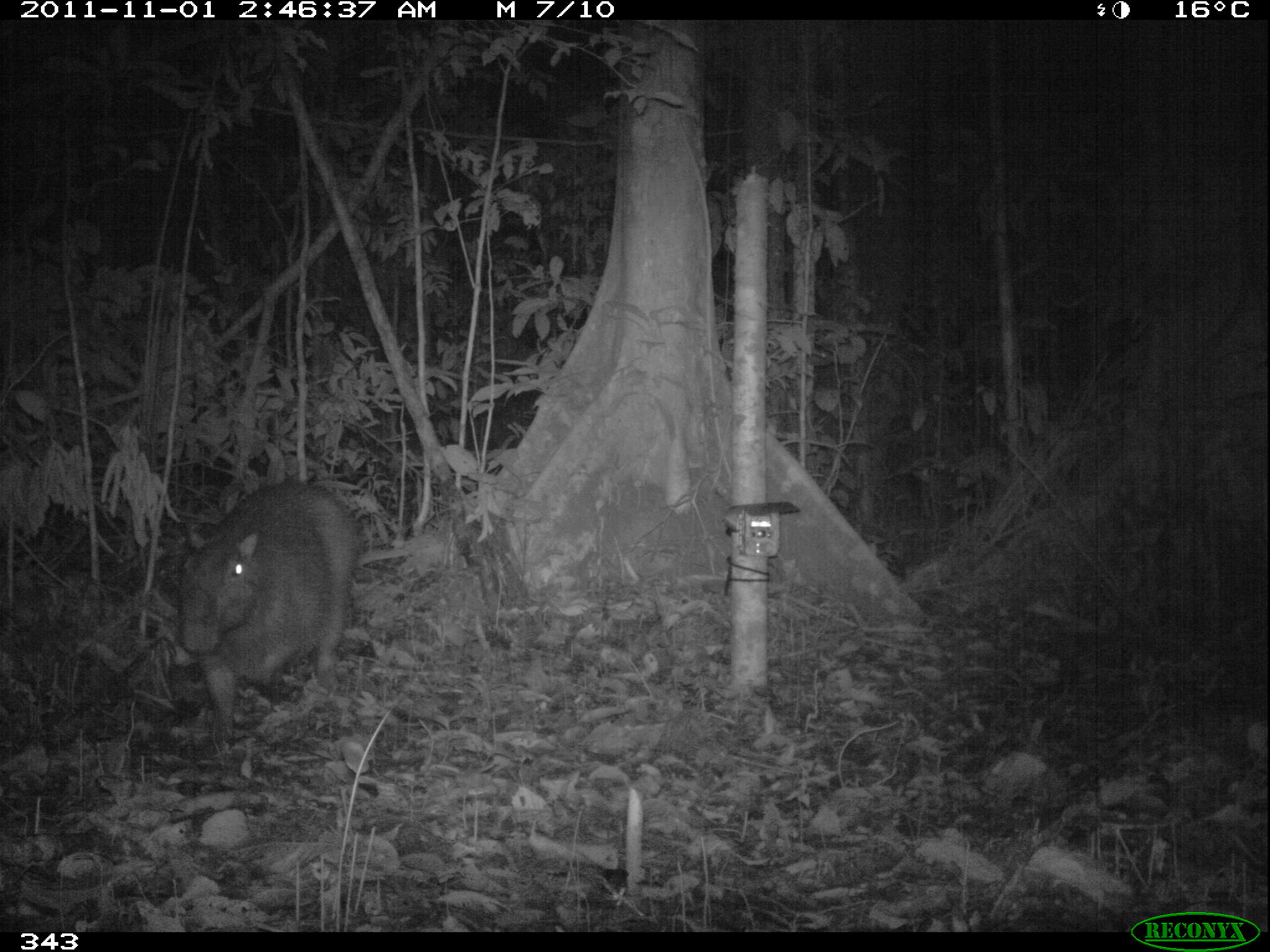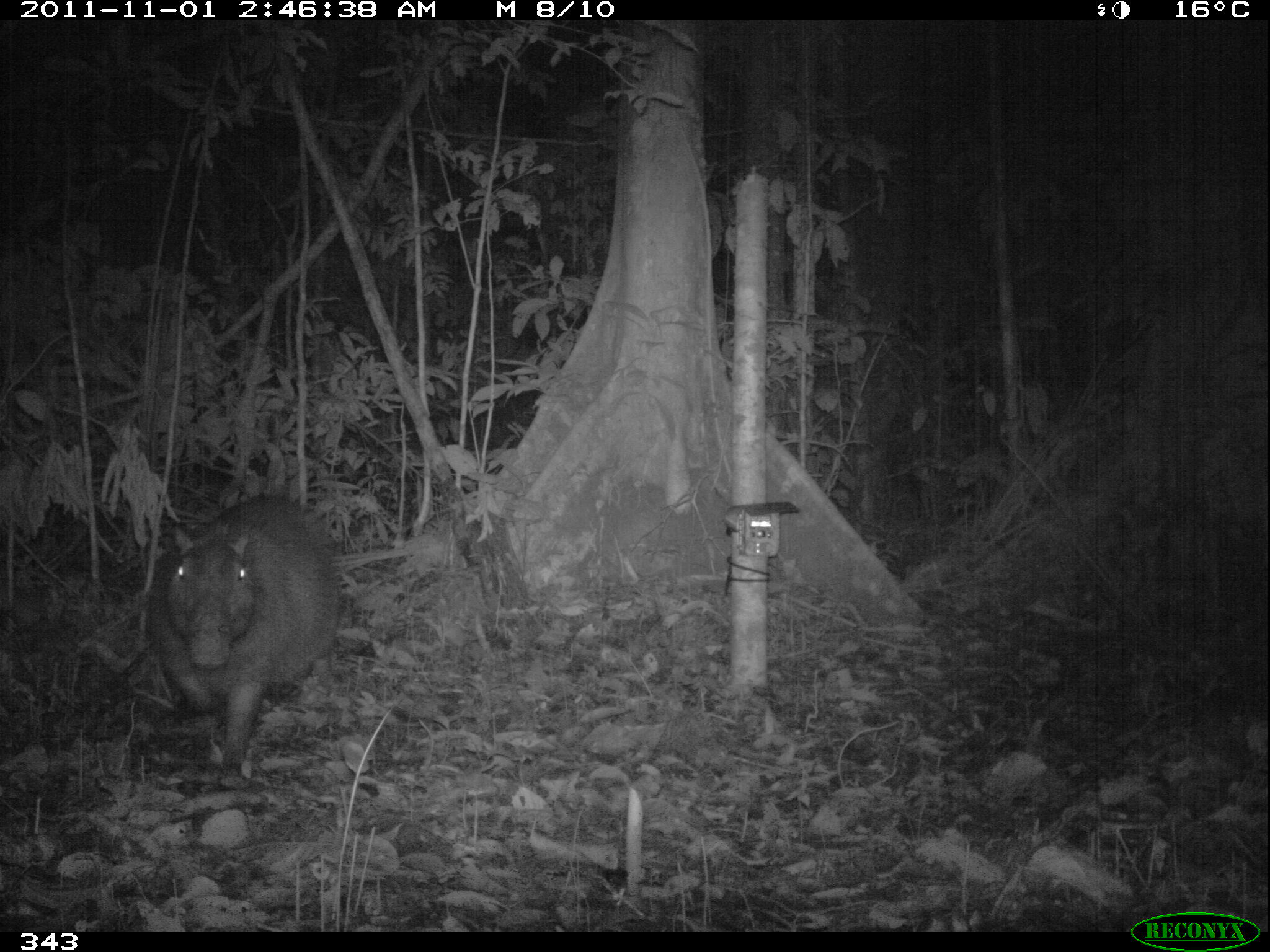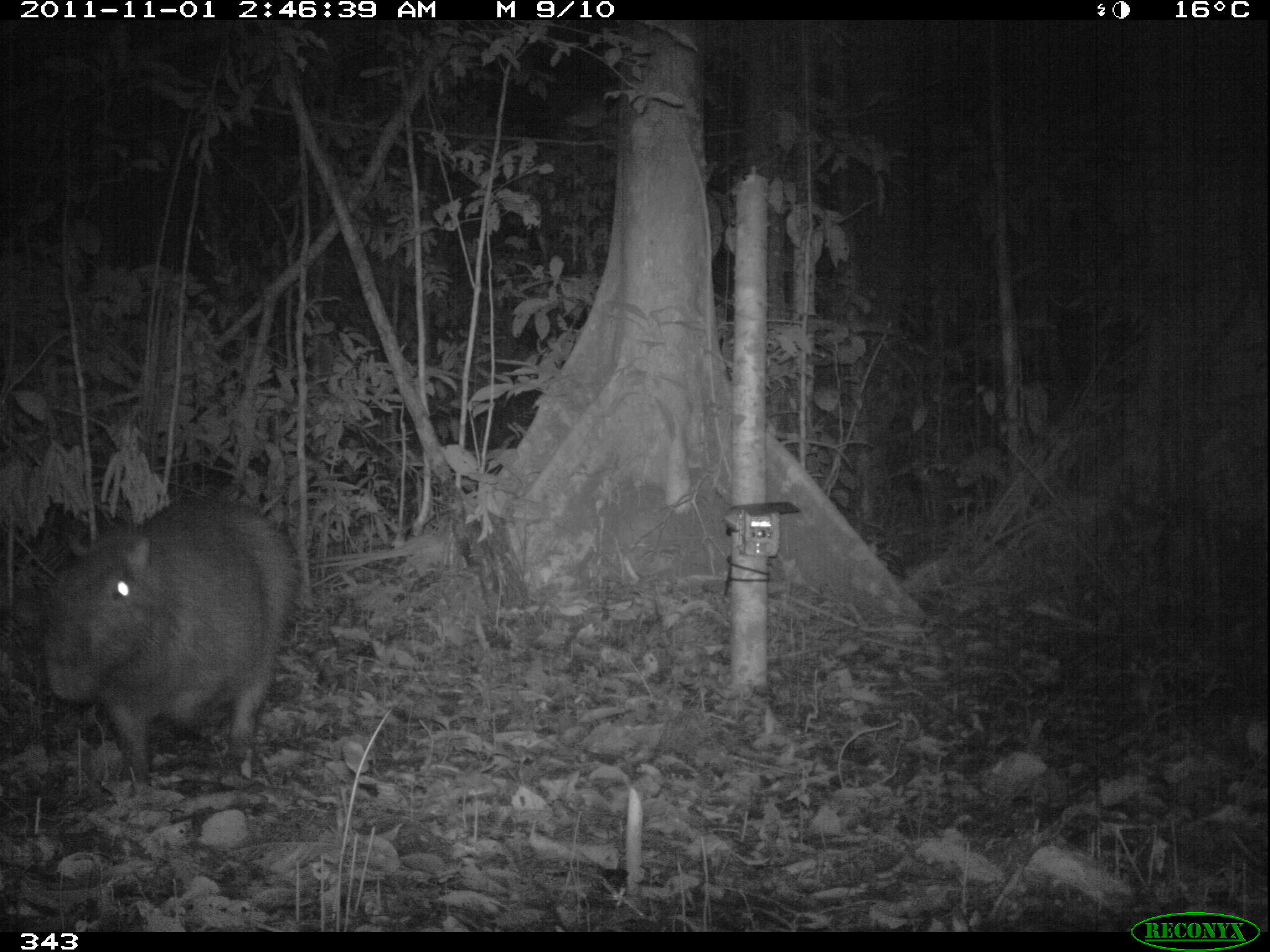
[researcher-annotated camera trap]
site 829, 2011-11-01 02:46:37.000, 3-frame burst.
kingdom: Animalia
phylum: Chordata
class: Mammalia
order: Rodentia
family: Caviidae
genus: Hydrochoerus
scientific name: Hydrochoerus hydrochaeris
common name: capybara